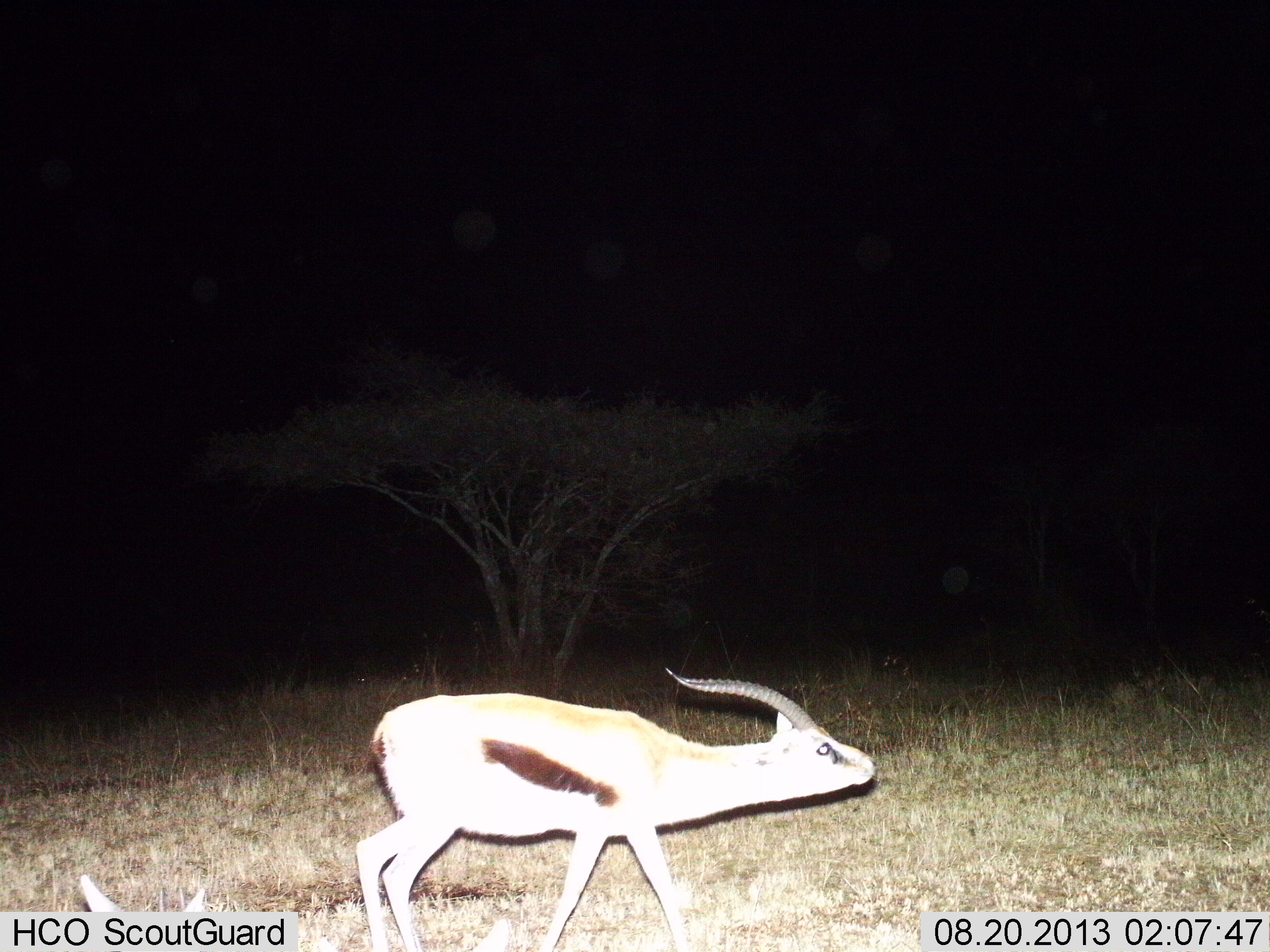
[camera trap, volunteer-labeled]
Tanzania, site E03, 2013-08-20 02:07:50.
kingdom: Animalia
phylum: Chordata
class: Mammalia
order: Artiodactyla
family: Bovidae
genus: Eudorcas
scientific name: Eudorcas thomsonii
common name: thomson's gazelle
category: gazellethomsons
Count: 1.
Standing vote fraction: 30%.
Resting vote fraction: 0%.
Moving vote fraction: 60%.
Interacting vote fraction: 10%.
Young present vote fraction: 0%.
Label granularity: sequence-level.